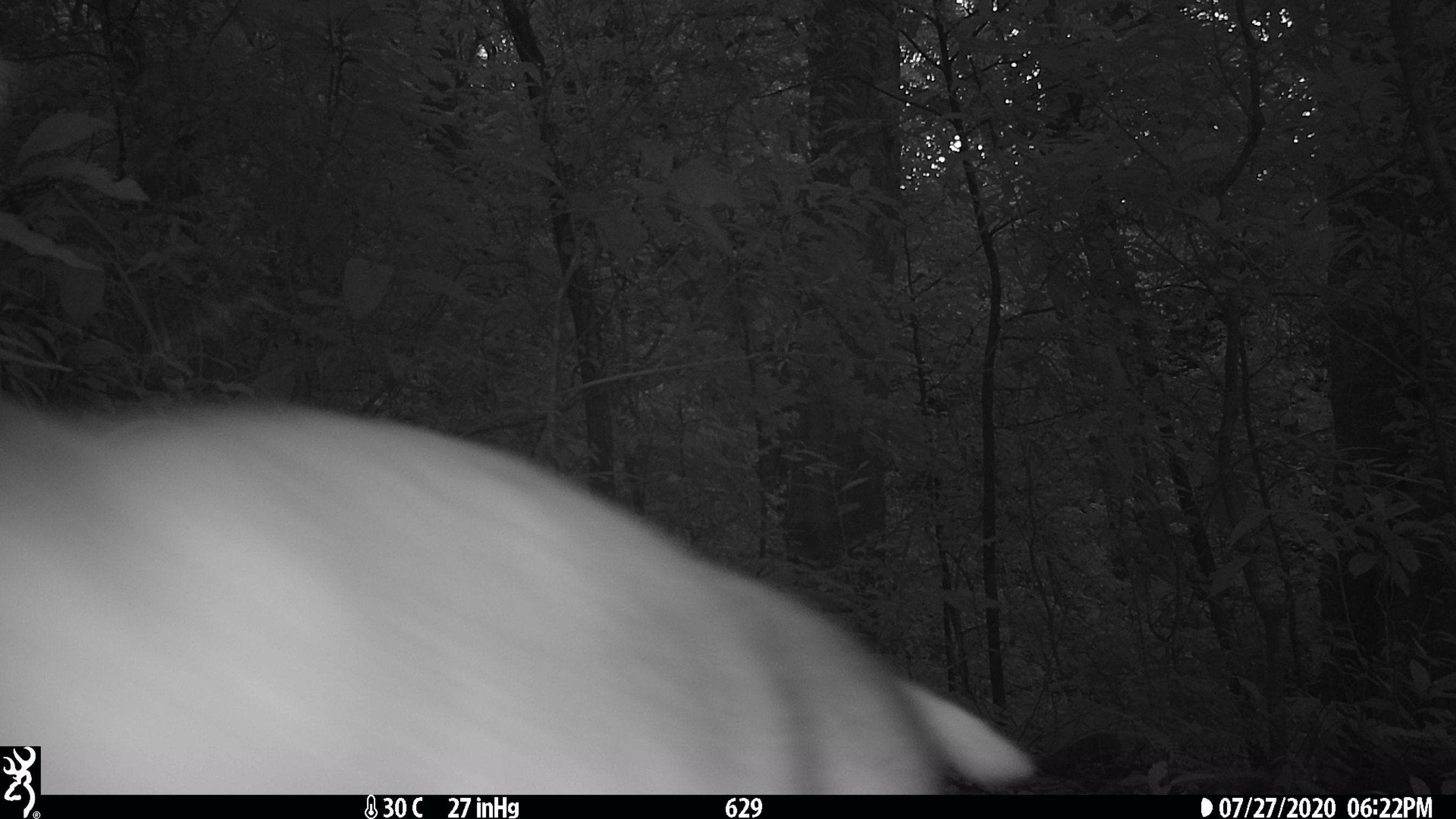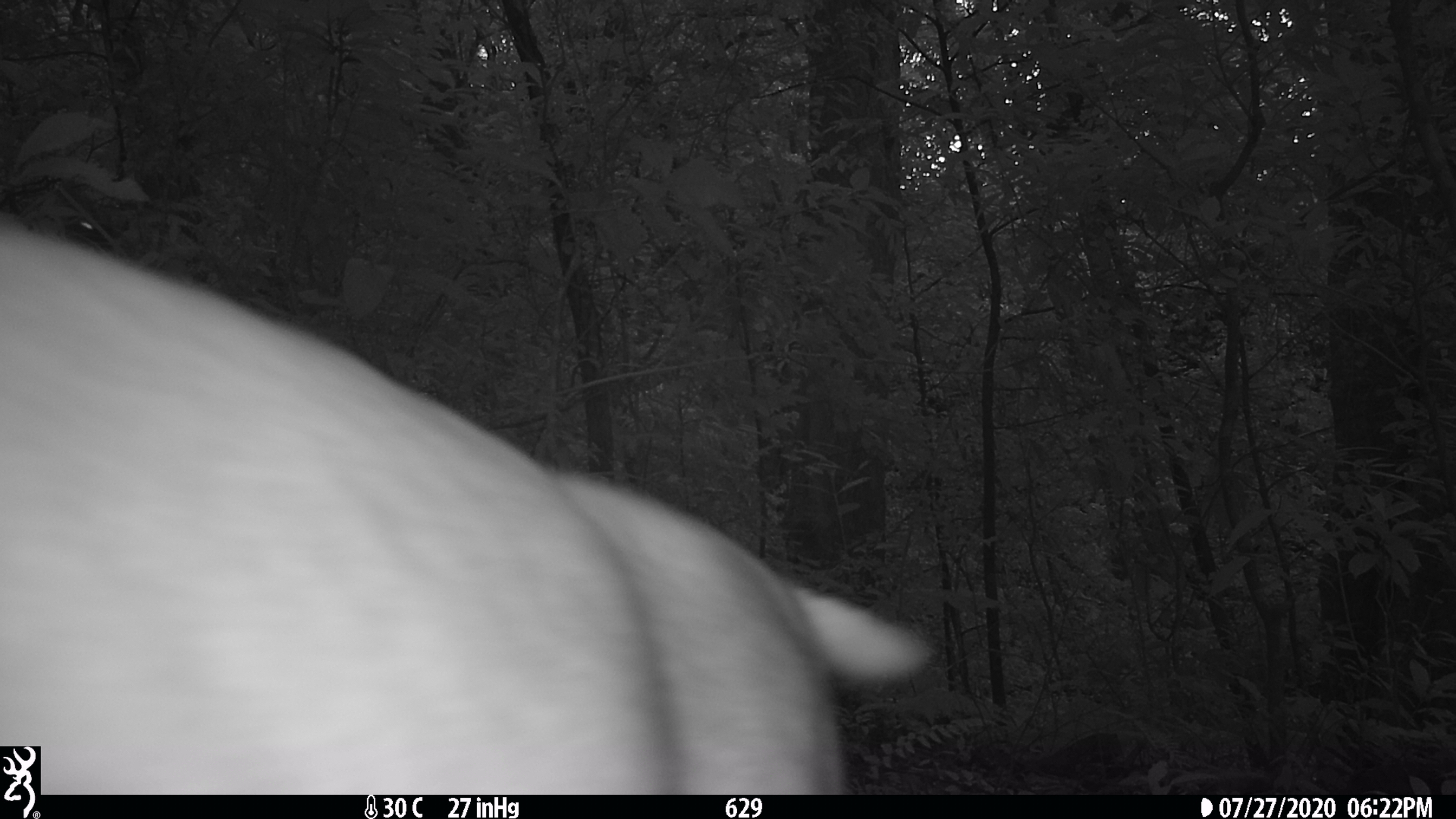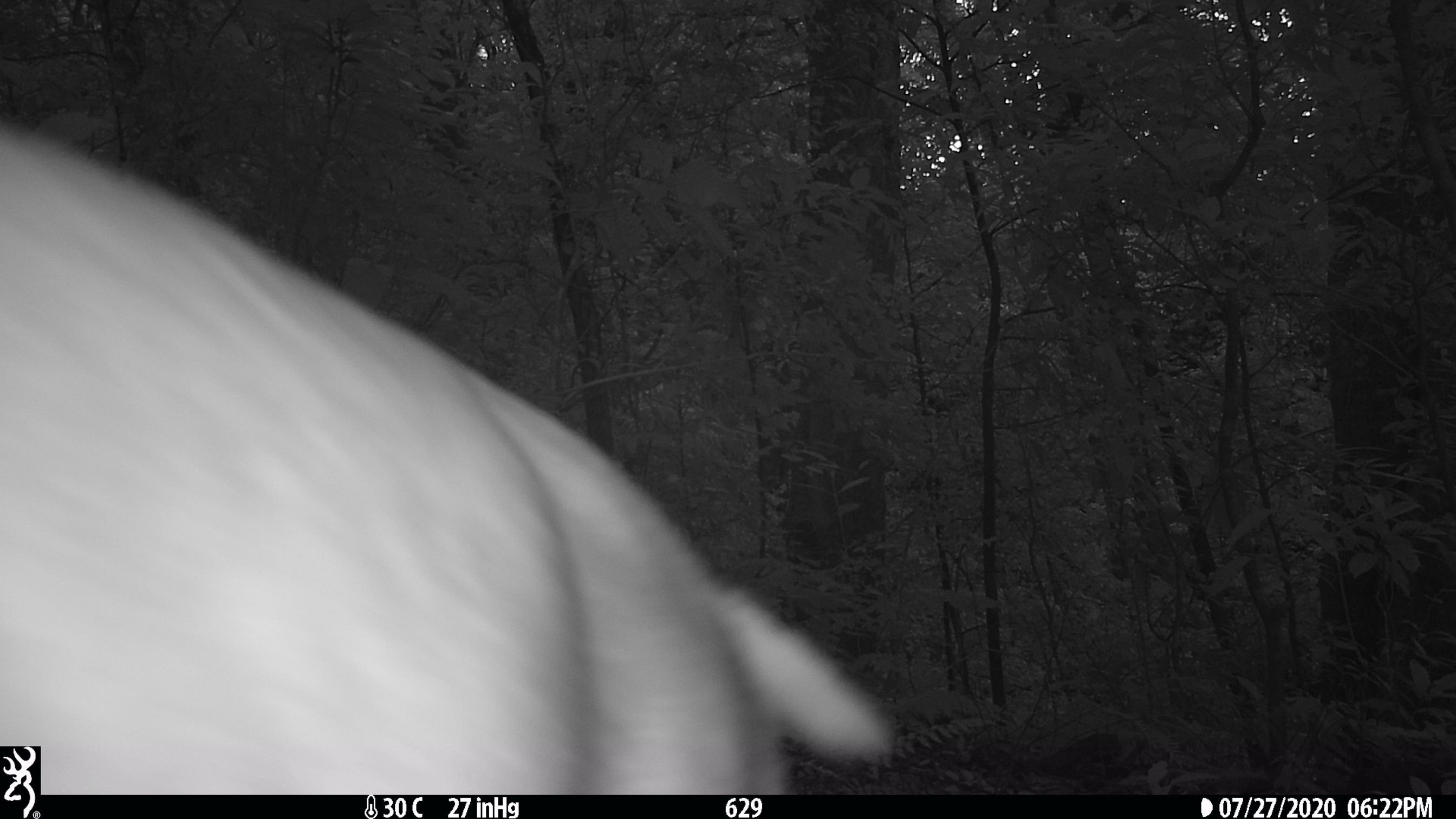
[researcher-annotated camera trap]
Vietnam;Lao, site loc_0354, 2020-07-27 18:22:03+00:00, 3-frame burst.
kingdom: Animalia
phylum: Chordata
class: Mammalia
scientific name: Mammalia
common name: mammal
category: unidentified mammal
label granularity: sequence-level